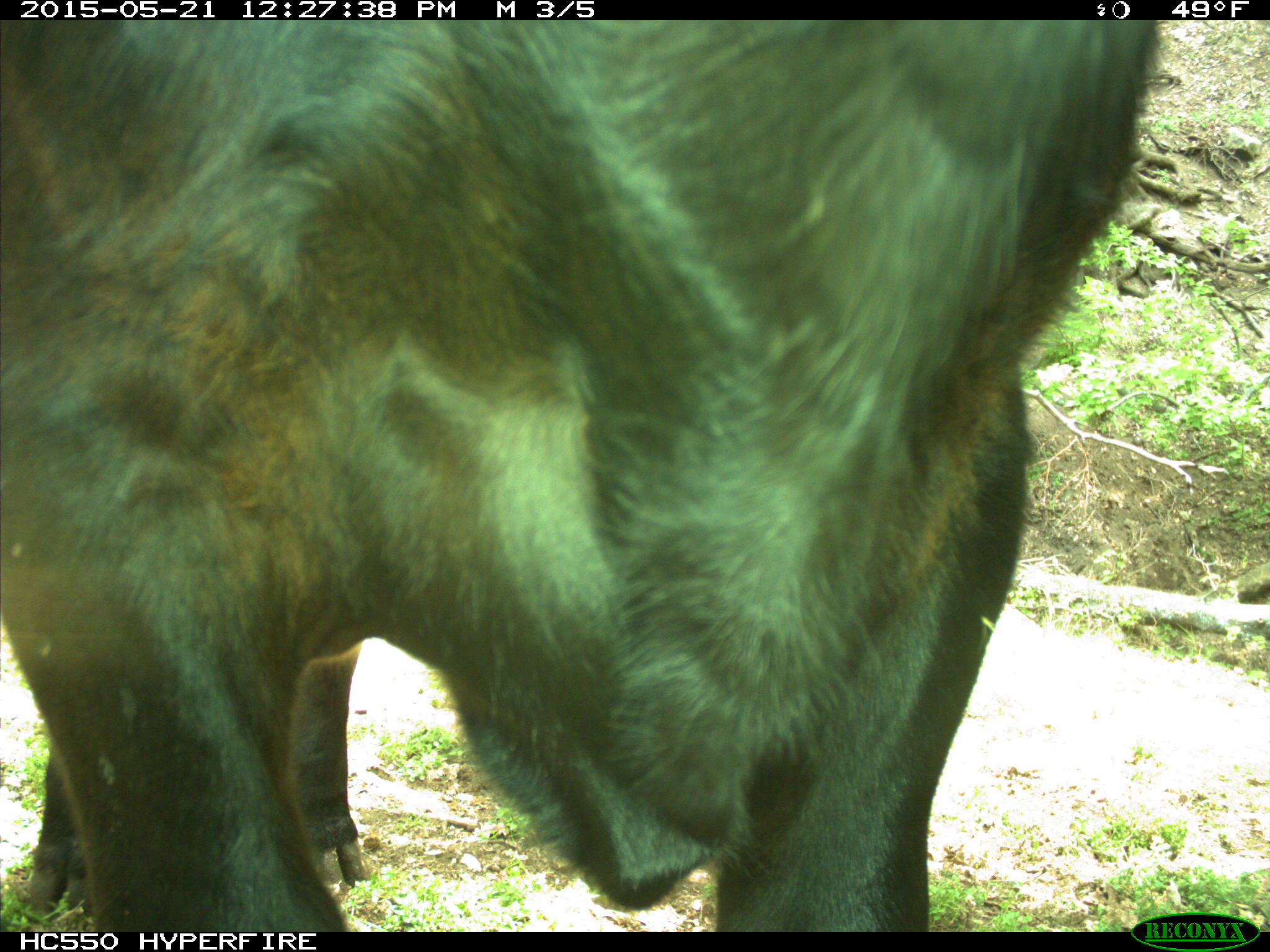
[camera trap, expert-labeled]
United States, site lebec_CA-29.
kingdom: Animalia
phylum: Chordata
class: Mammalia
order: Artiodactyla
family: Bovidae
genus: Bos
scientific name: Bos taurus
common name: domestic cow